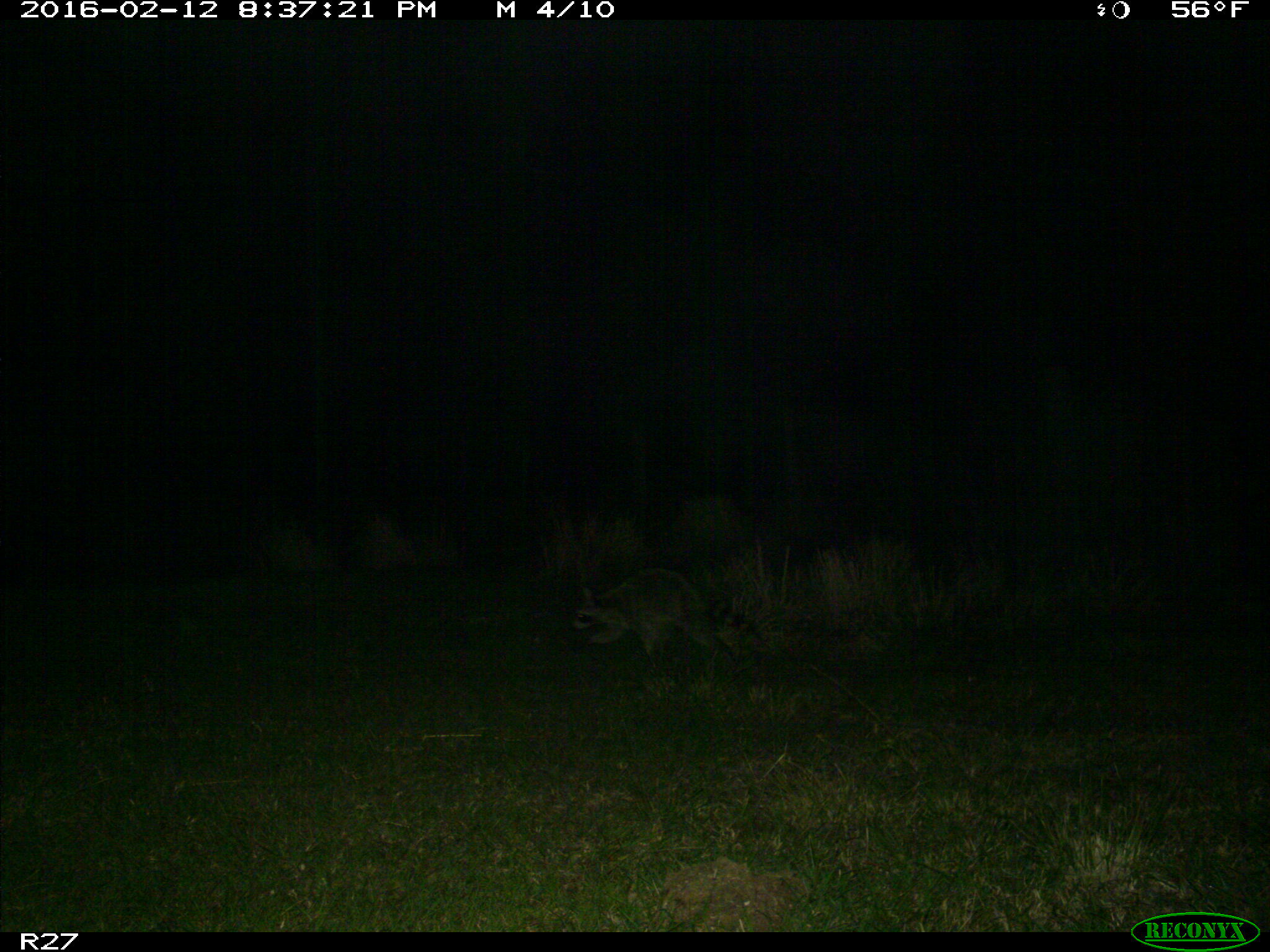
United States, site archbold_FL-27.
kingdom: Animalia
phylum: Chordata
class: Mammalia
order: Carnivora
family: Procyonidae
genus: Procyon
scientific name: Procyon lotor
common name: common raccoon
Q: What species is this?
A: Procyon lotor (common raccoon).